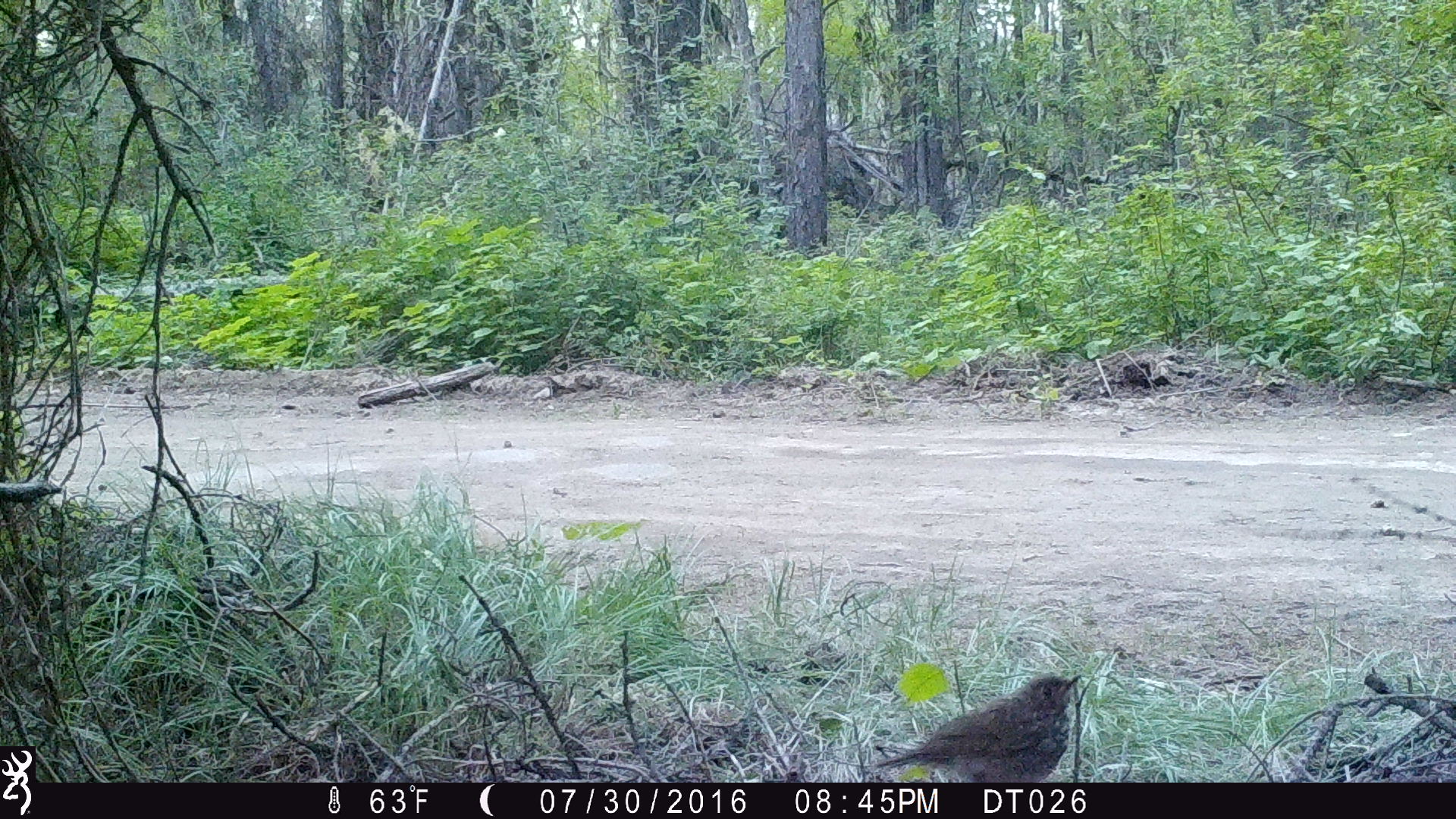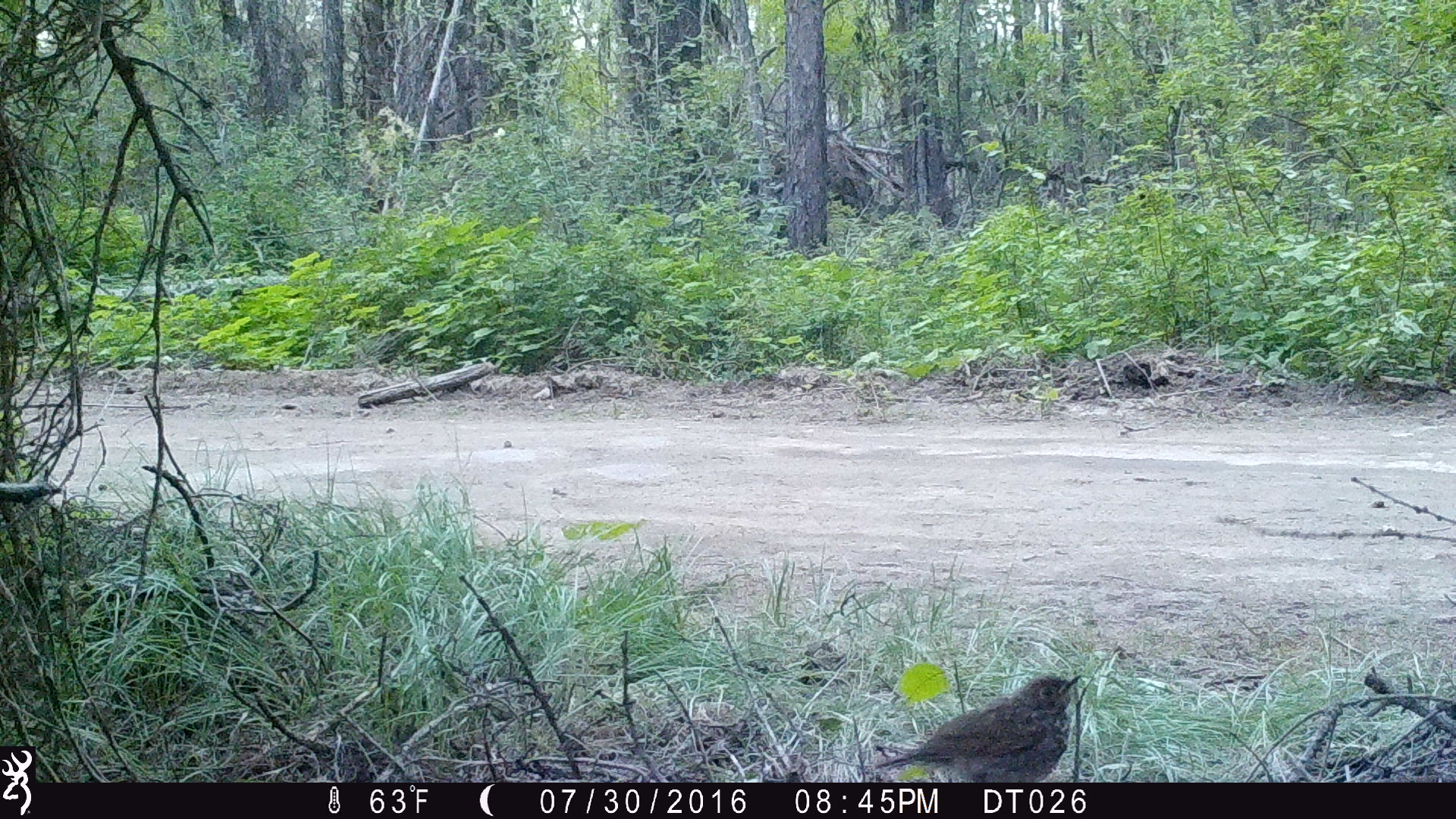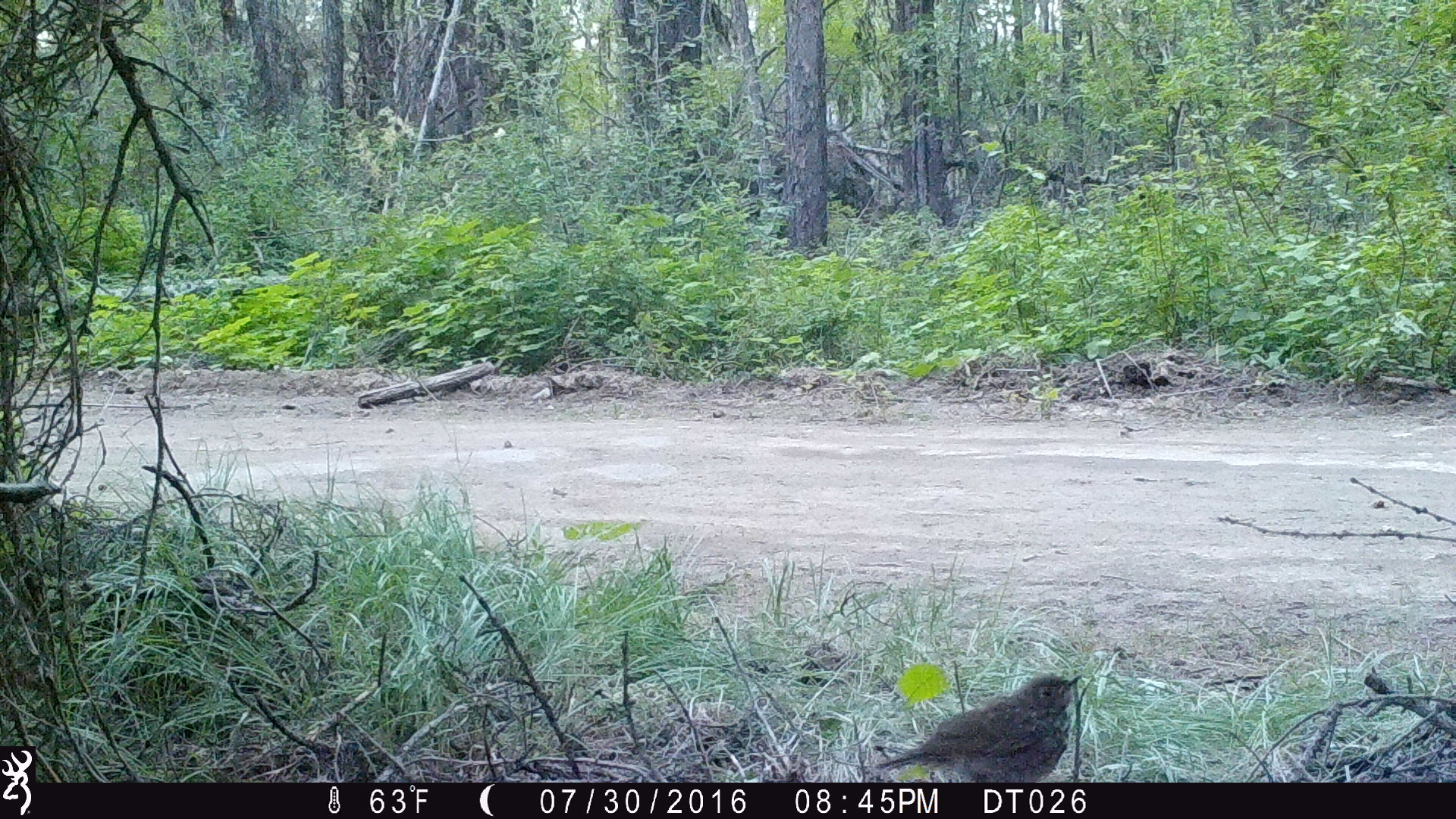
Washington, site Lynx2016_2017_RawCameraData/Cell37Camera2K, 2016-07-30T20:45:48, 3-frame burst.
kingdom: Animalia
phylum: Chordata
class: Aves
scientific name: Aves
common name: birds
Aves (birds). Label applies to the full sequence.